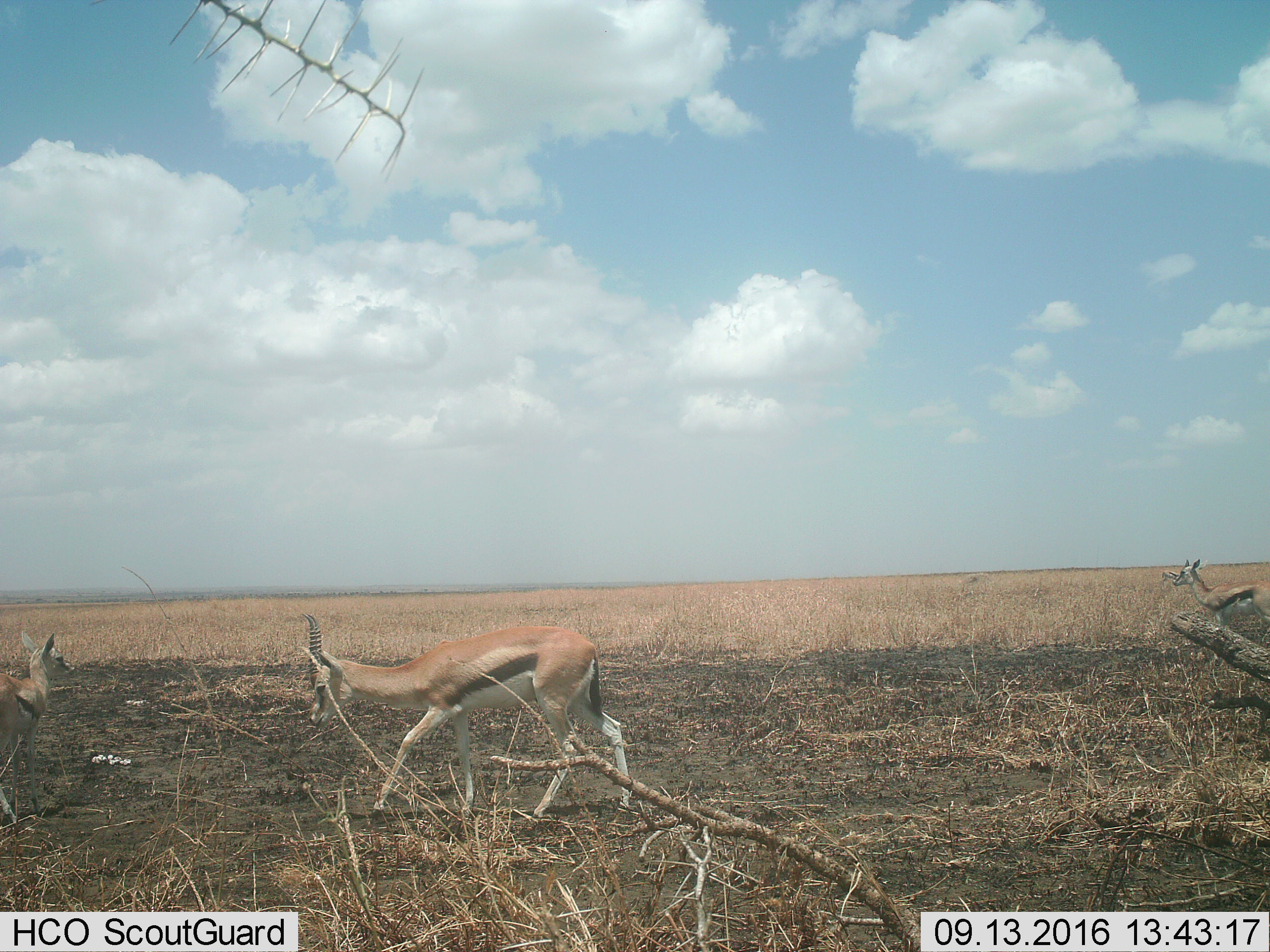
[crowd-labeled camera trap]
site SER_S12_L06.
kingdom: Animalia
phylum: Chordata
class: Mammalia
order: Artiodactyla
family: Bovidae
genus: Eudorcas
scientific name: Eudorcas thomsonii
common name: thomson's gazelle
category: gazellethomsons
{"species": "gazellethomsons (thomson's gazelle) (Eudorcas thomsonii)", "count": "4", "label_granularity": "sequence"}